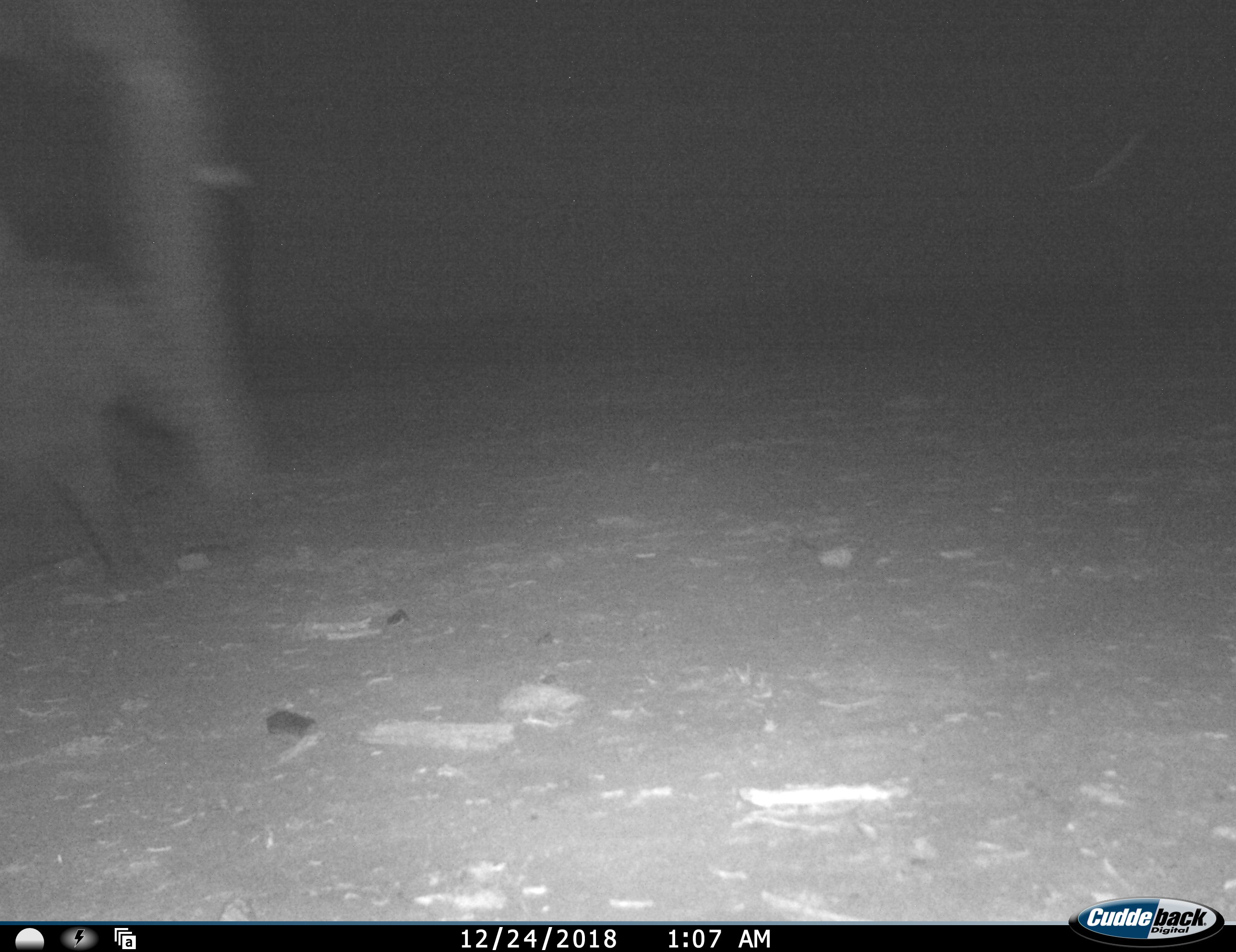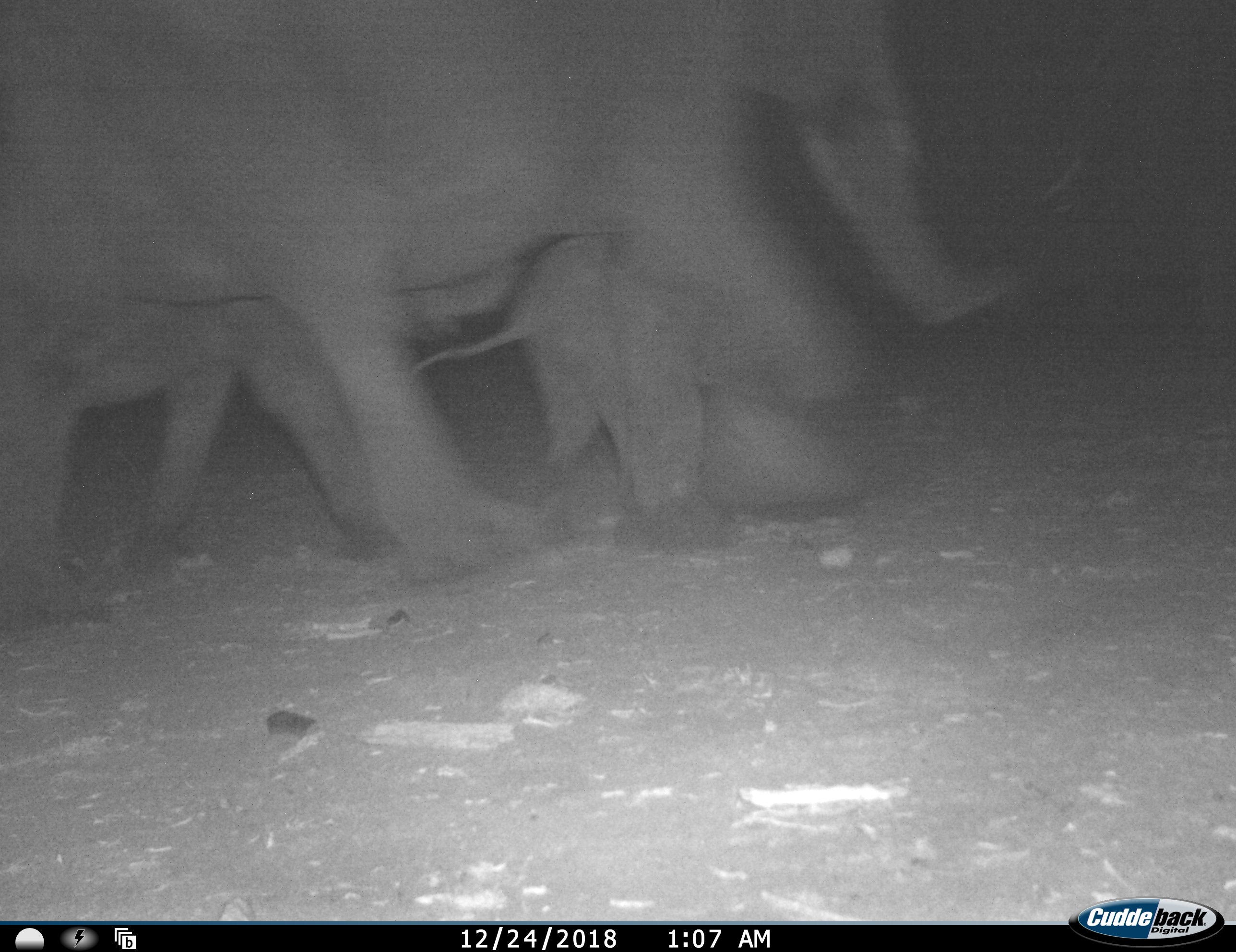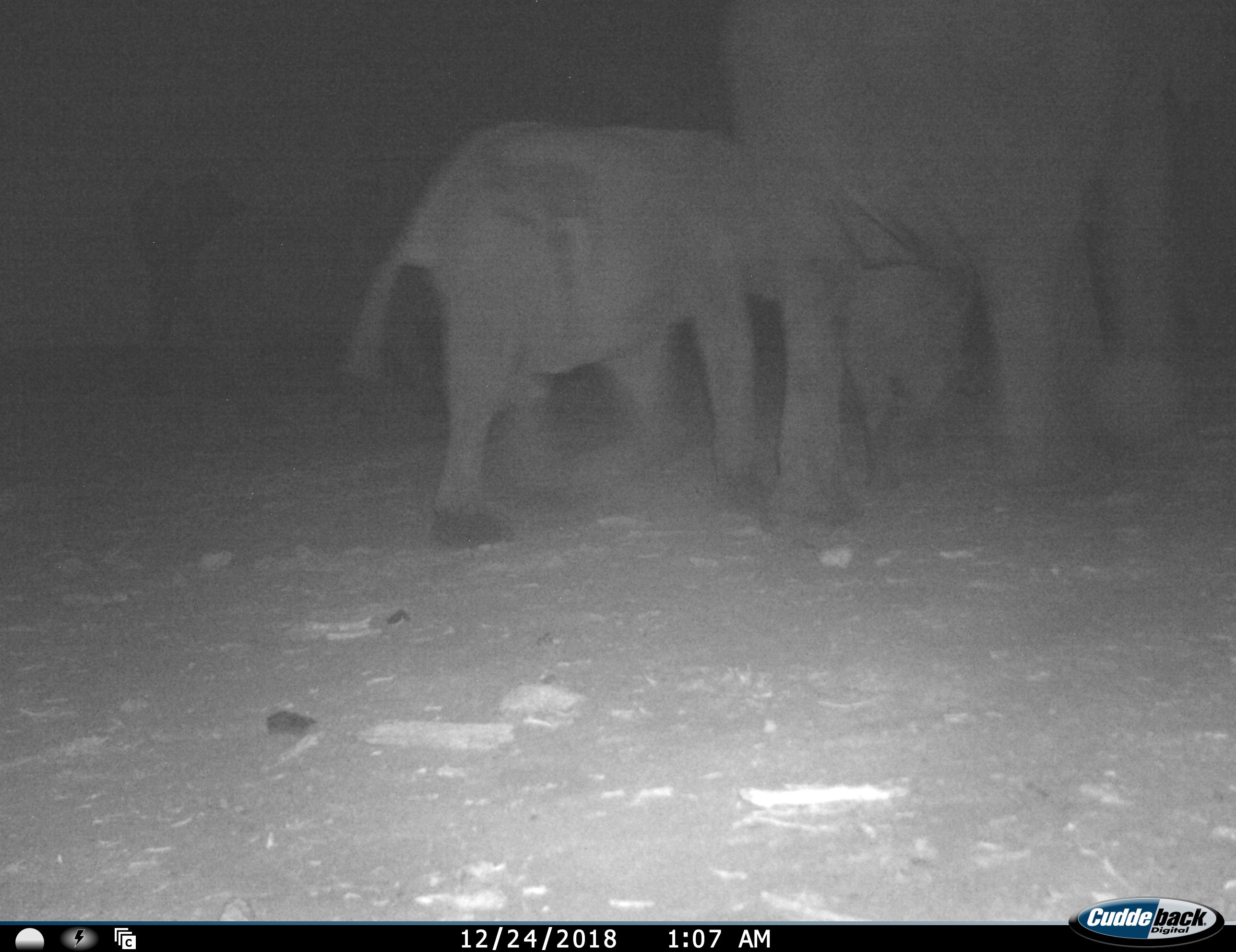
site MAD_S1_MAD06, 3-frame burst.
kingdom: Animalia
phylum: Chordata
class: Mammalia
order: Proboscidea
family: Elephantidae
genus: Loxodonta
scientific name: Loxodonta africana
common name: african bush elephant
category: elephant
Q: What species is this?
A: Elephant (african bush elephant) (Loxodonta africana).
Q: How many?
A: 3.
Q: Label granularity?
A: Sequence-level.